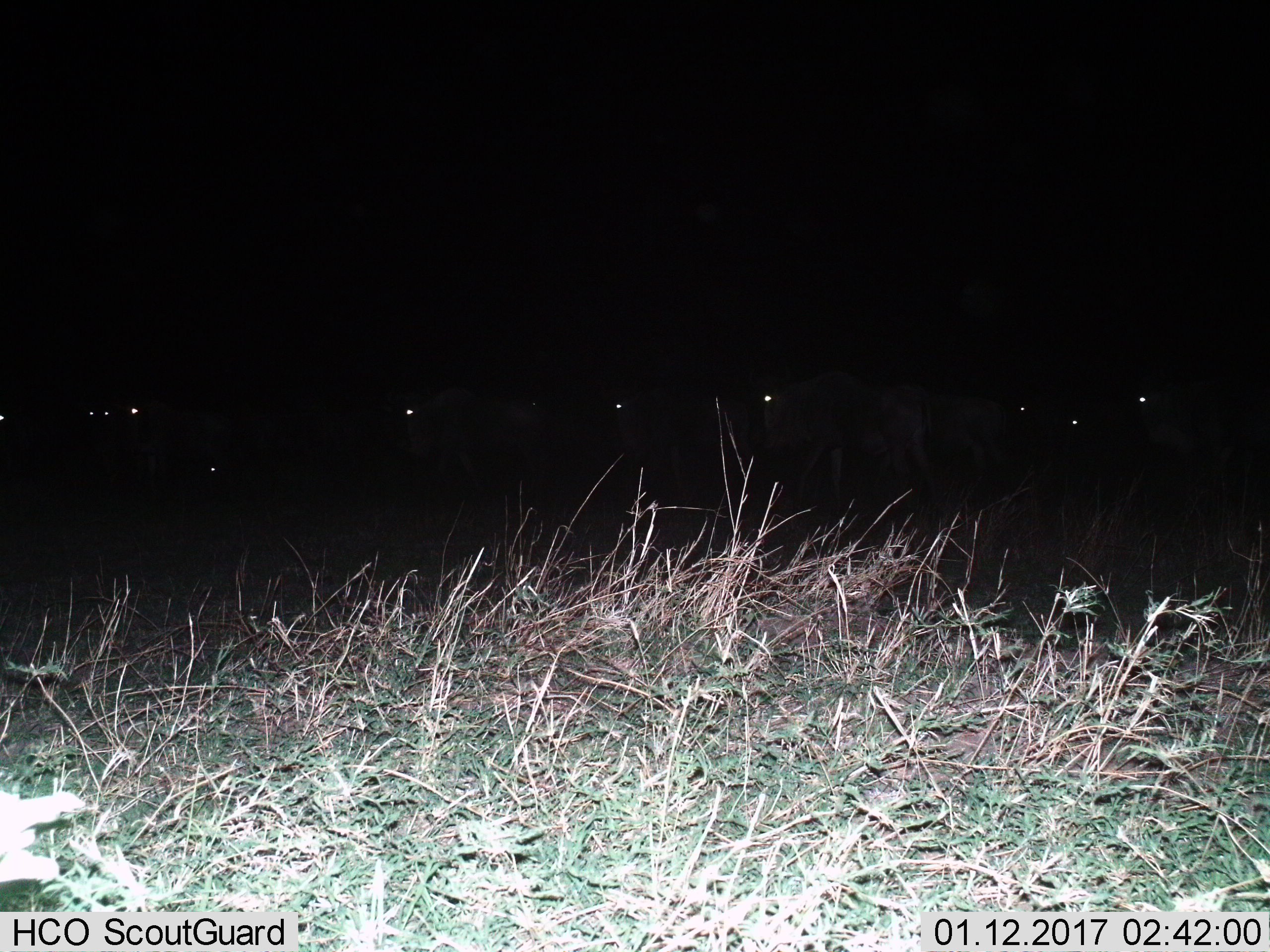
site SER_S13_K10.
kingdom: Animalia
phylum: Chordata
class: Mammalia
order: Artiodactyla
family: Bovidae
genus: Connochaetes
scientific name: Connochaetes taurinus taurinus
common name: blue wildebeest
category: wildebeestblue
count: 10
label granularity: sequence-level